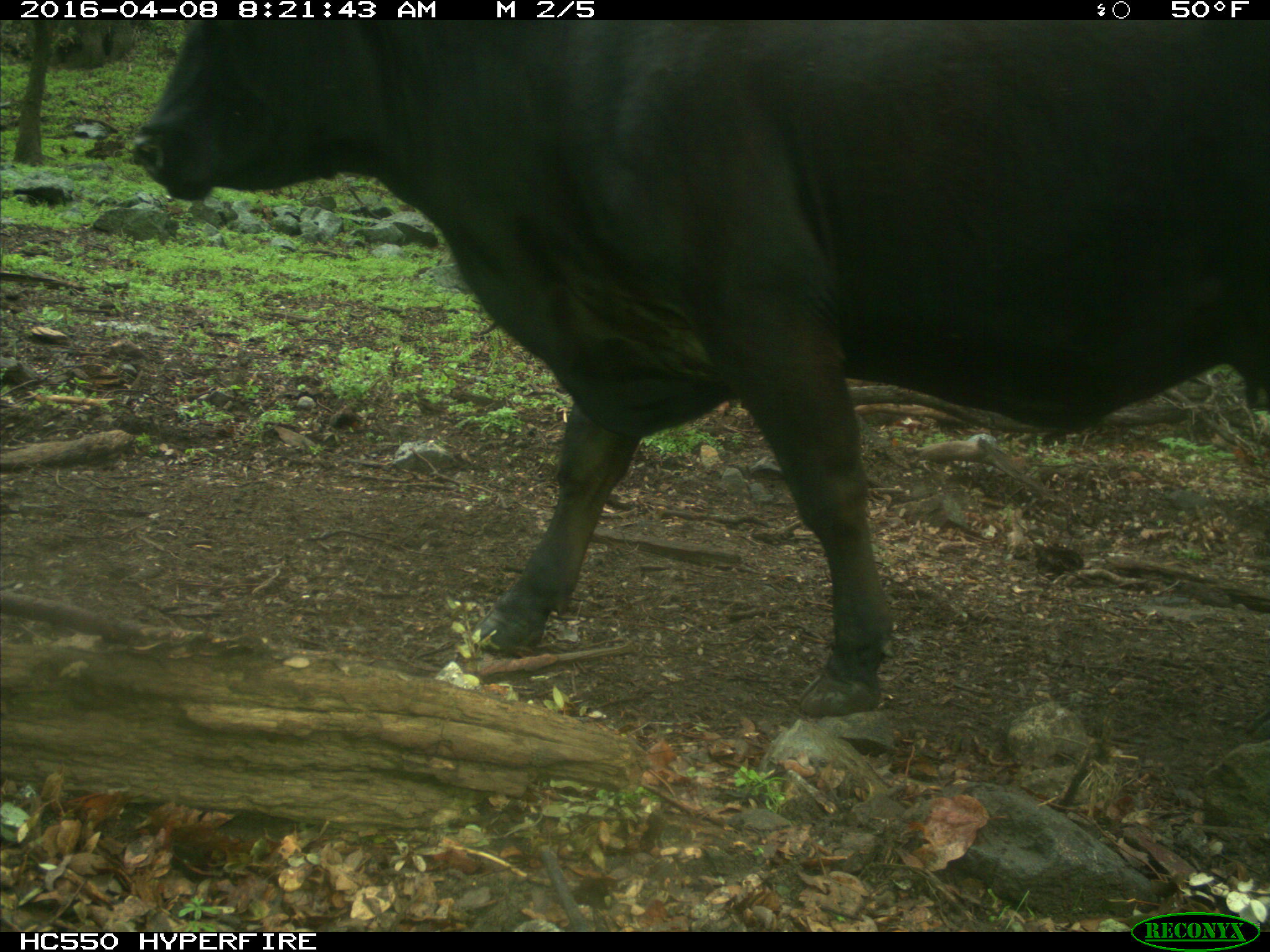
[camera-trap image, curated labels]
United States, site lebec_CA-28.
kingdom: Animalia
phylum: Chordata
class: Mammalia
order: Artiodactyla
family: Bovidae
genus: Bos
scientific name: Bos taurus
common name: domestic cow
Bos taurus (domestic cow).